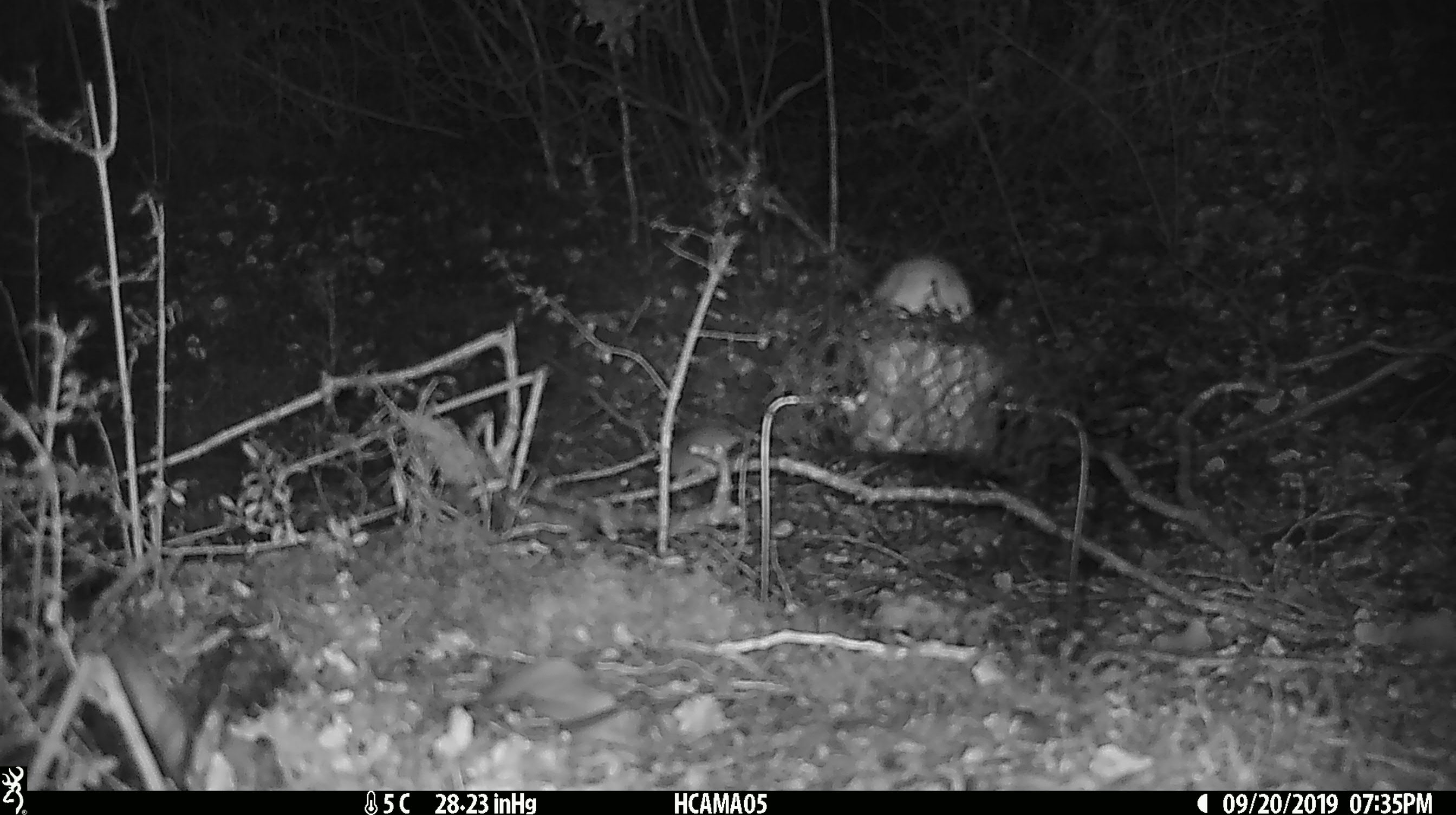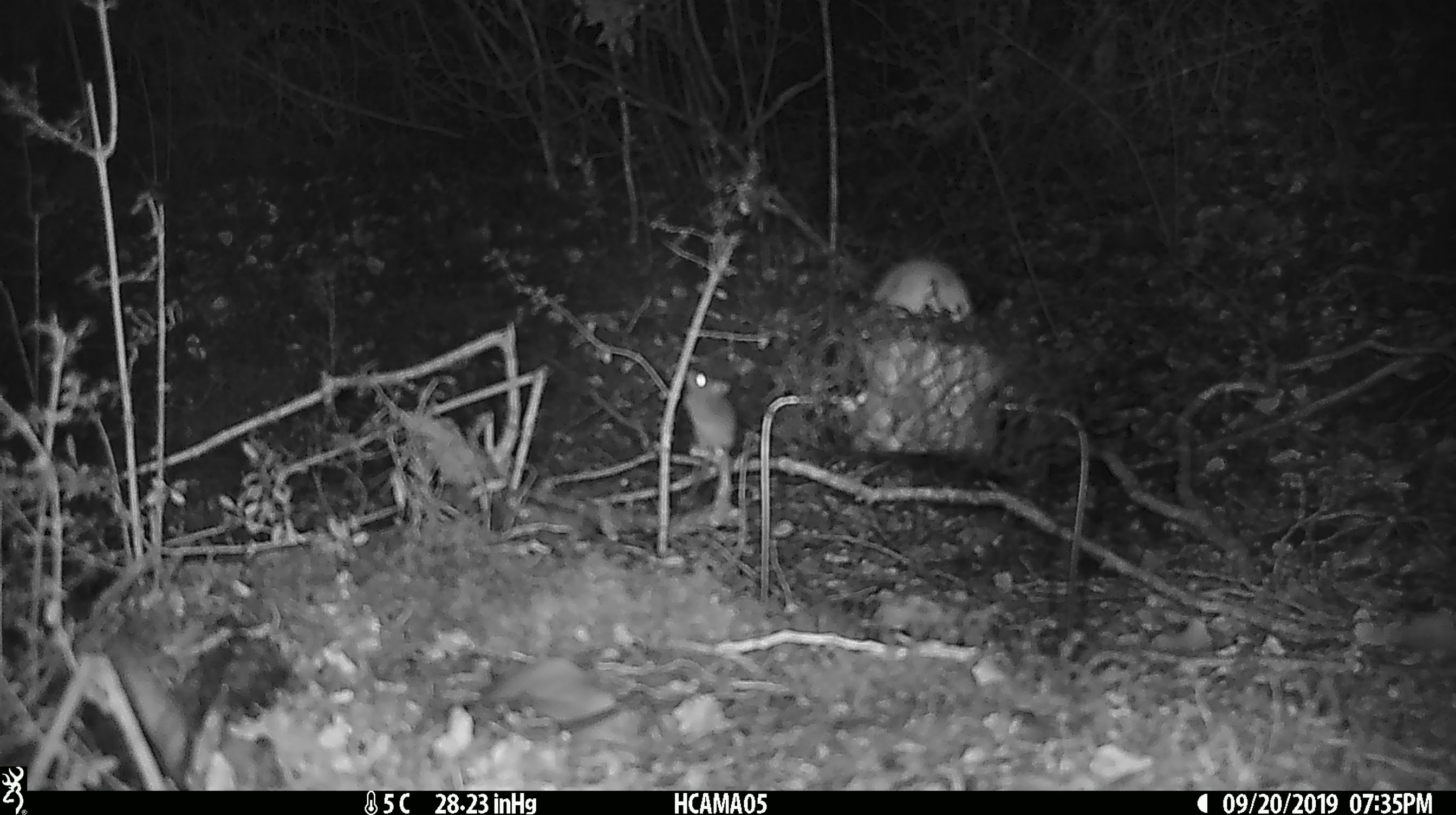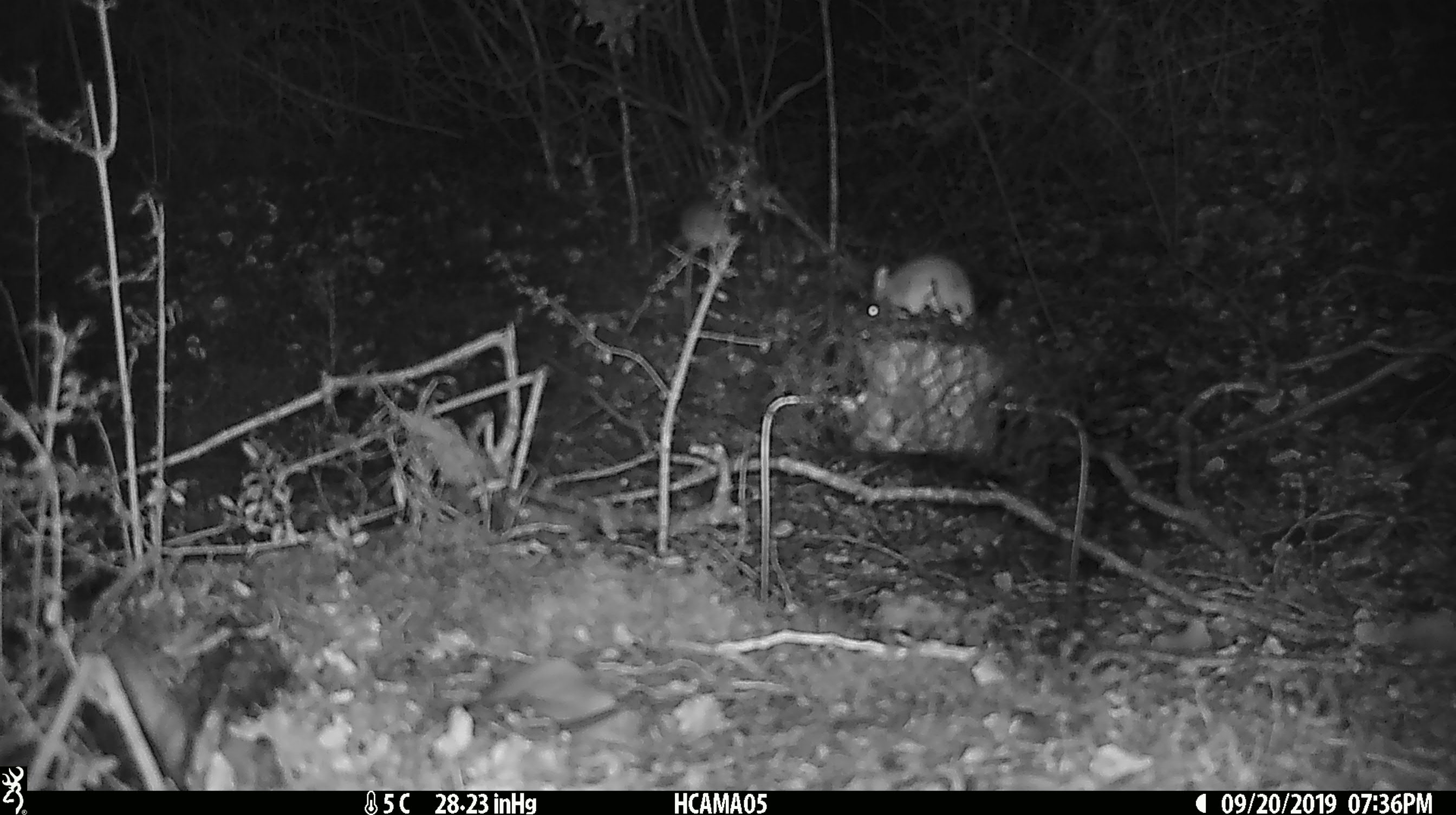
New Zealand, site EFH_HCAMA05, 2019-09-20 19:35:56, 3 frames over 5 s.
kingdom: Animalia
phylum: Chordata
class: Mammalia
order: Rodentia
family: Muridae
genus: Mus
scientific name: Mus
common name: mouse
Mouse (Mus).